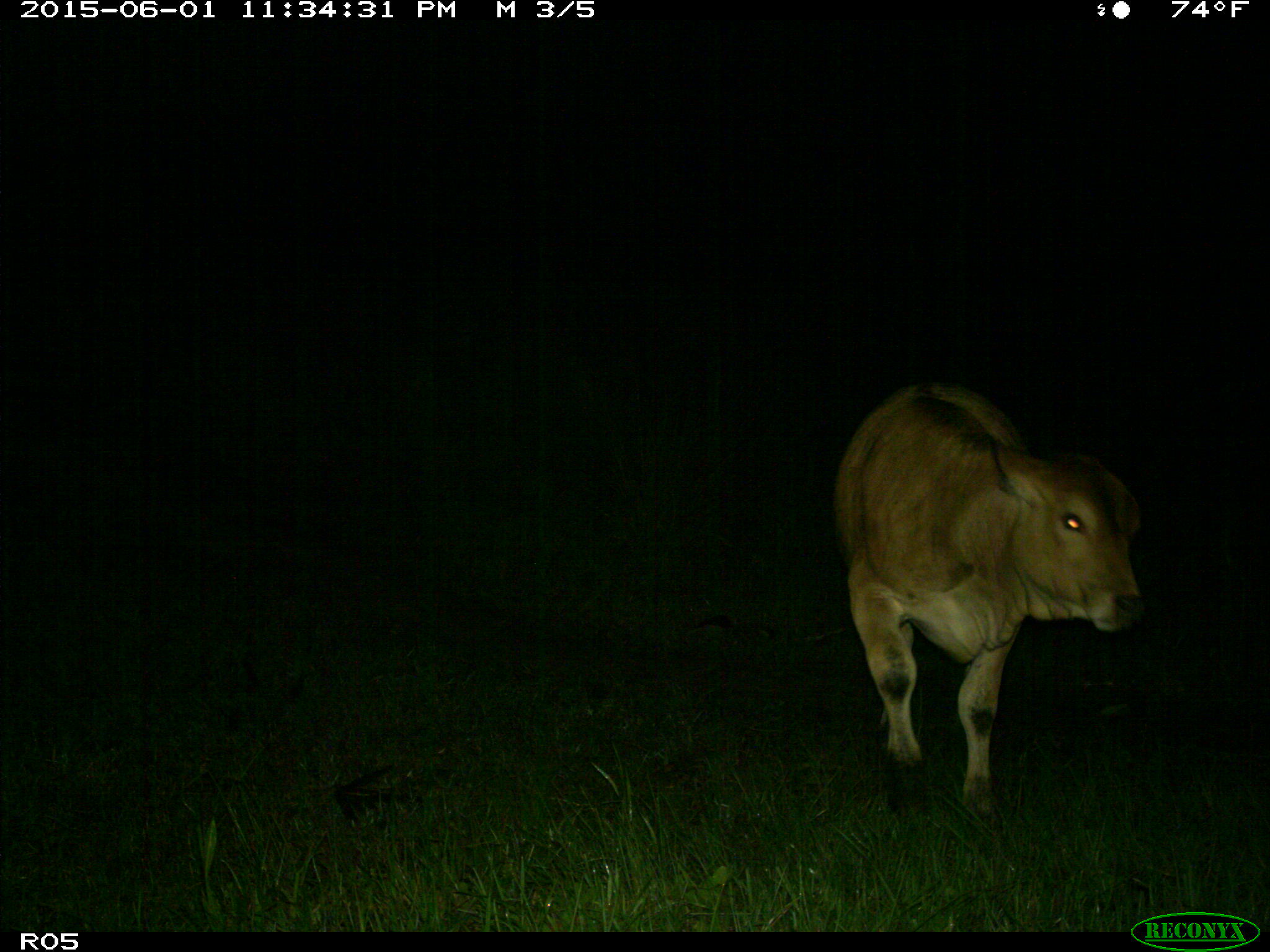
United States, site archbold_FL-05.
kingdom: Animalia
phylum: Chordata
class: Mammalia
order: Artiodactyla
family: Bovidae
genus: Bos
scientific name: Bos taurus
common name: domestic cow